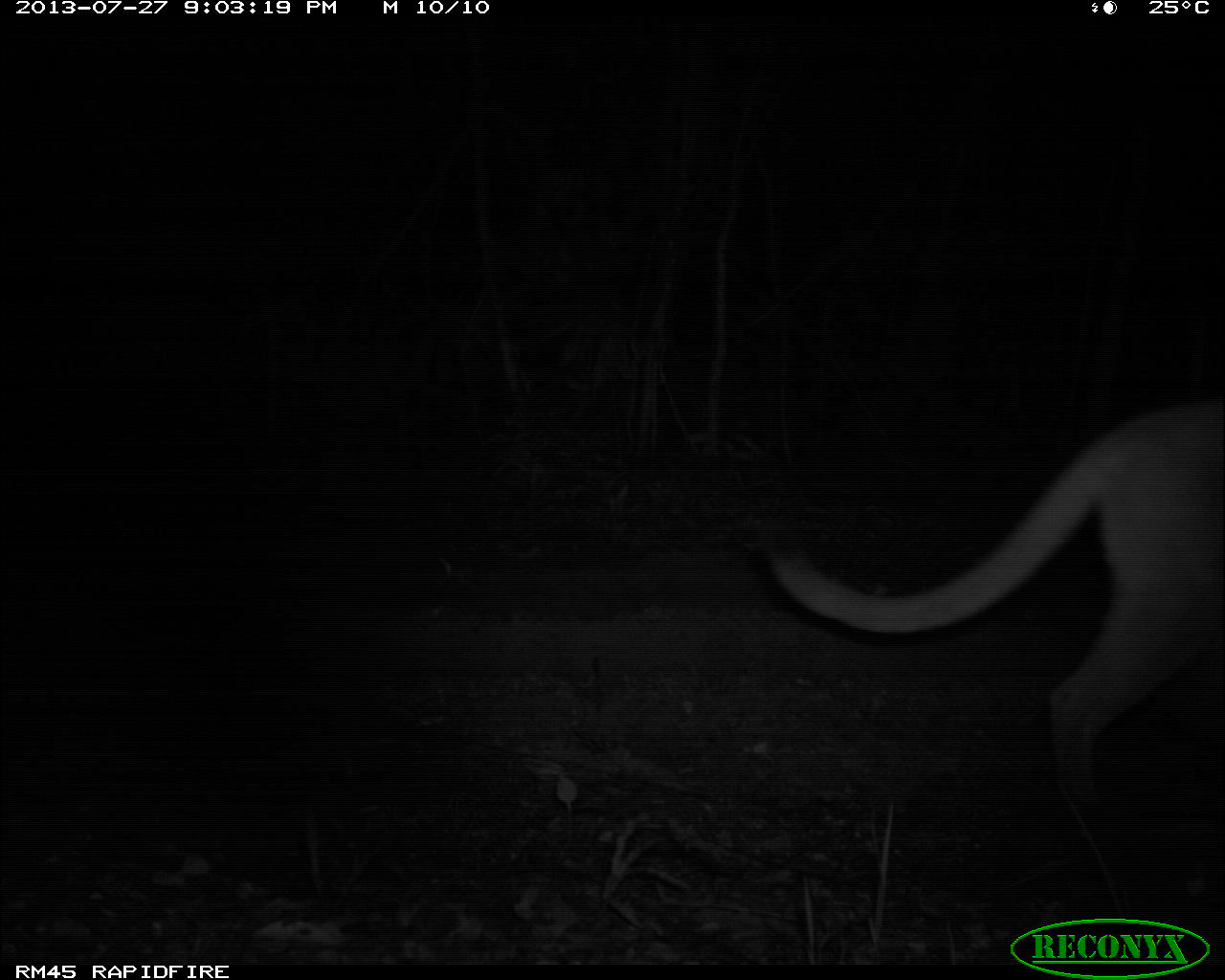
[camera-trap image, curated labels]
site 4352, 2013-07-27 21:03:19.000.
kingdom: Animalia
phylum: Chordata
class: Mammalia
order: Carnivora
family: Felidae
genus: Puma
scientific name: Puma concolor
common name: mountain lion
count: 1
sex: male